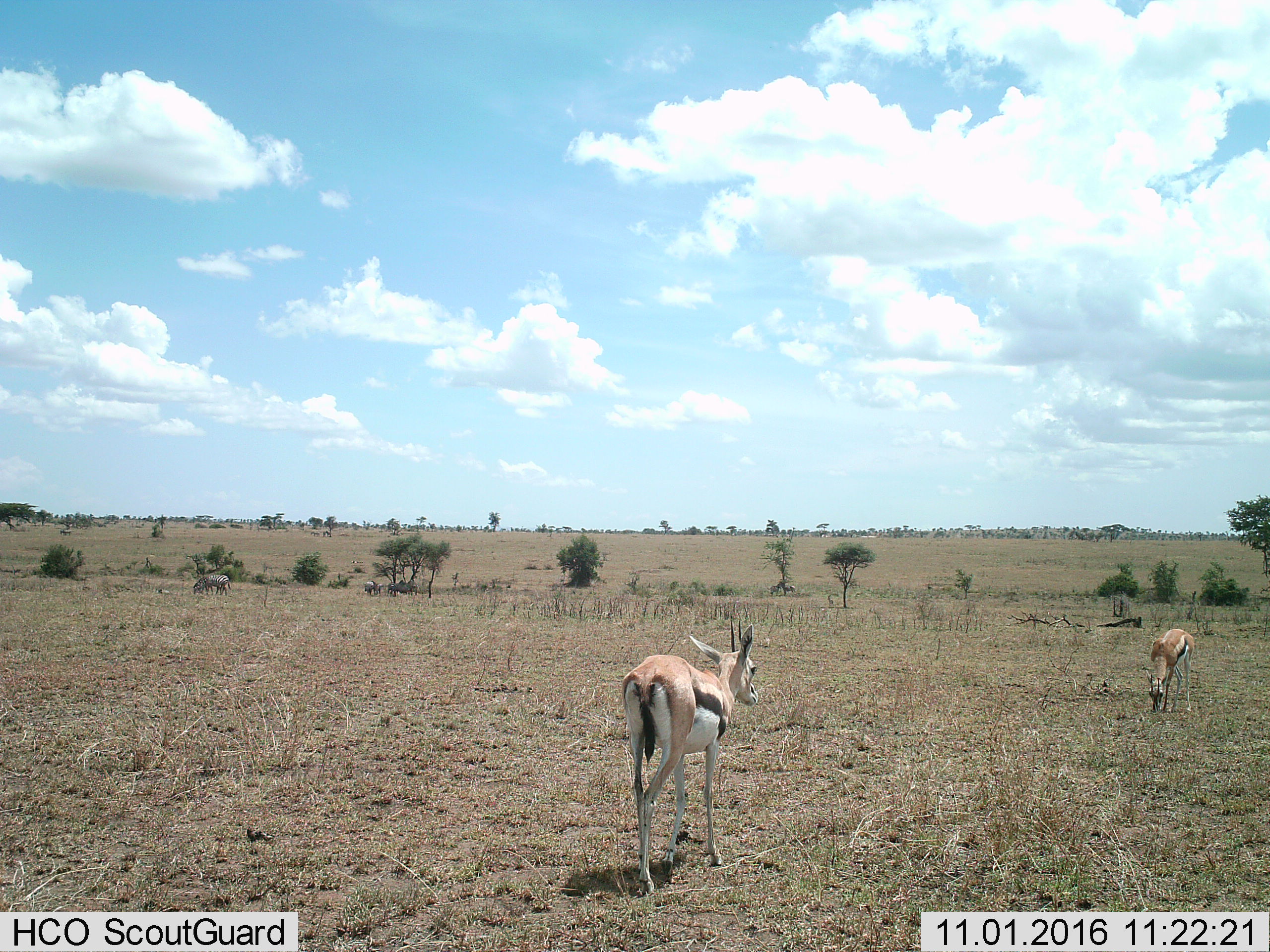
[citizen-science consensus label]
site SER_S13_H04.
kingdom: Animalia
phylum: Chordata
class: Mammalia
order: Artiodactyla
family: Bovidae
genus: Eudorcas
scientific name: Eudorcas thomsonii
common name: thomson's gazelle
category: gazellethomsons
Gazellethomsons (thomson's gazelle) (Eudorcas thomsonii), count 2. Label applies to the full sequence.